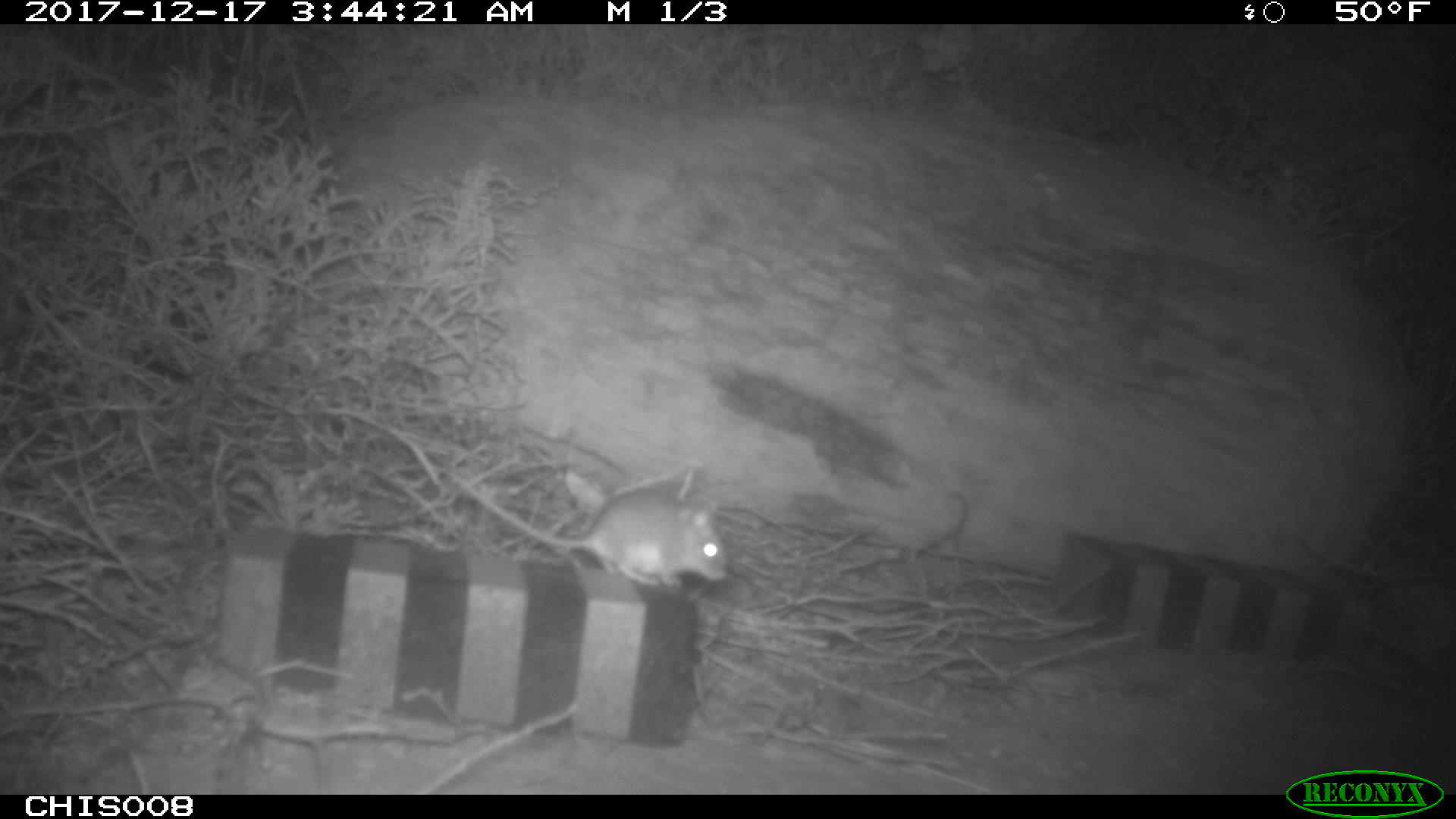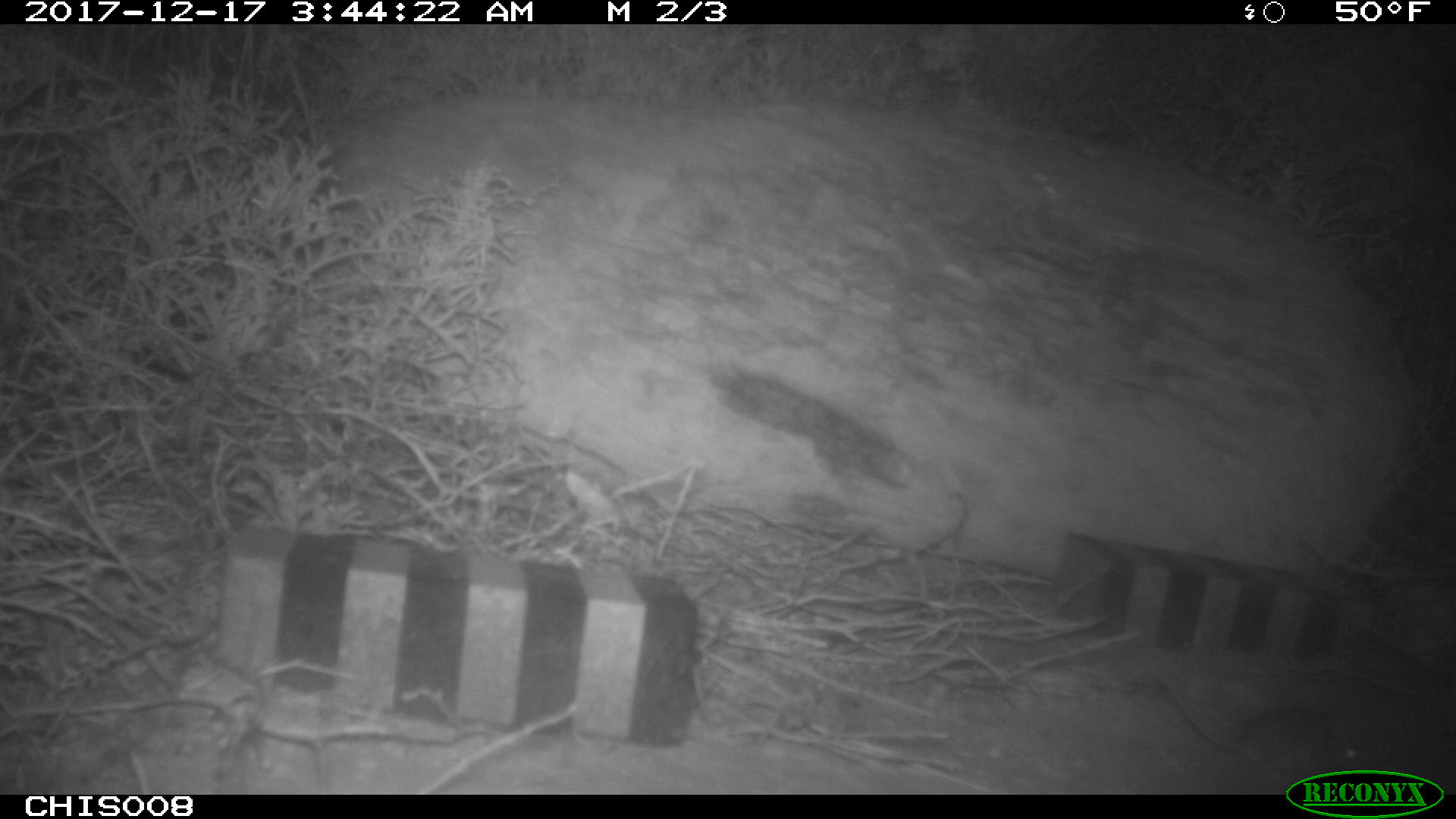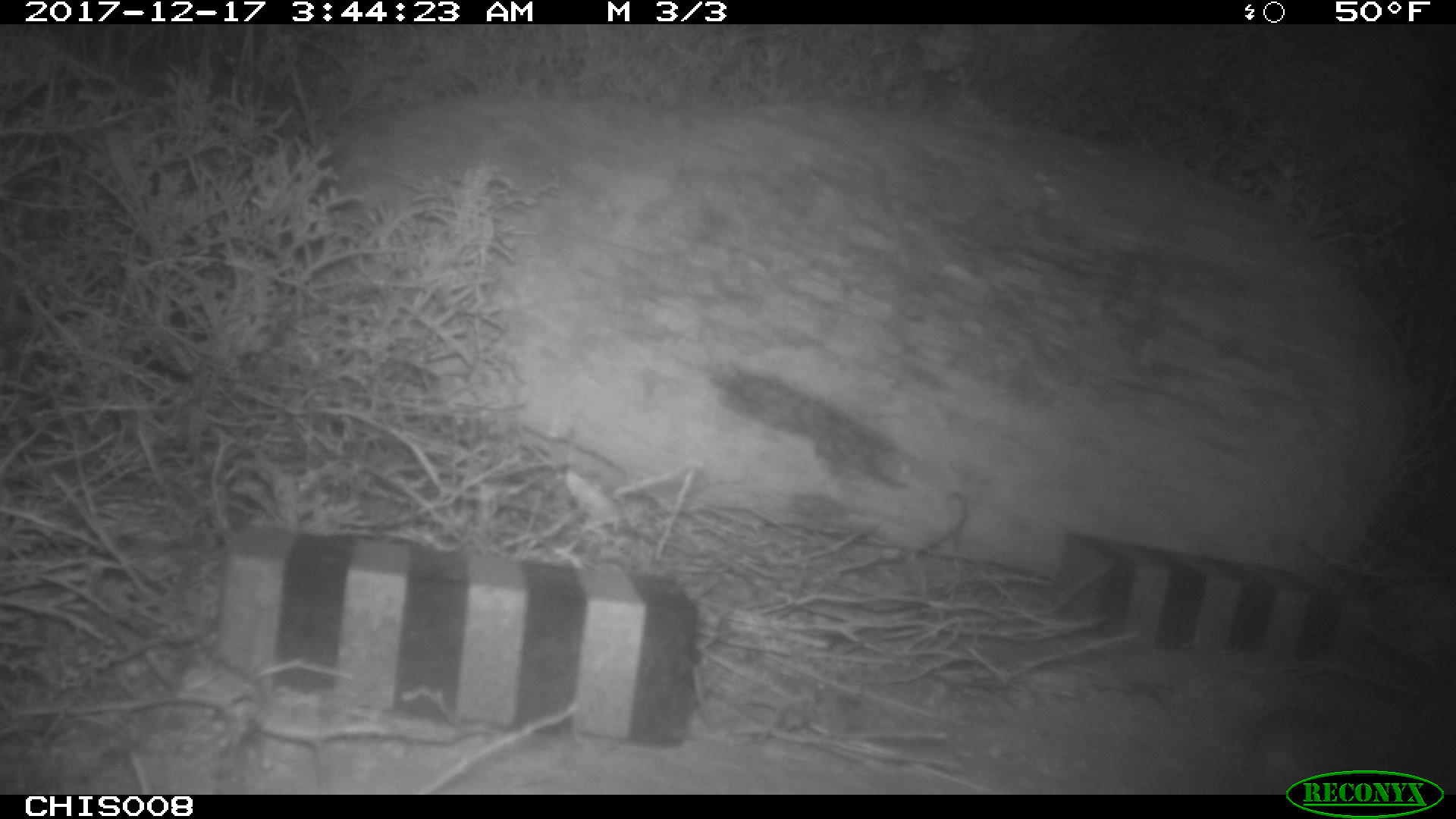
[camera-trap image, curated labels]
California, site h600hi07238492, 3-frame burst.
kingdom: Animalia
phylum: Chordata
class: Mammalia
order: Rodentia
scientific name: Rodentia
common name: rodent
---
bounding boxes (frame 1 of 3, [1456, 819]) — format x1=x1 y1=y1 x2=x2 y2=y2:
rodent: x1=444 y1=466 x2=730 y2=592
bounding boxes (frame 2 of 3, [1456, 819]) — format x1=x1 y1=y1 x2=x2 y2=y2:
rodent: x1=1162 y1=676 x2=1361 y2=782